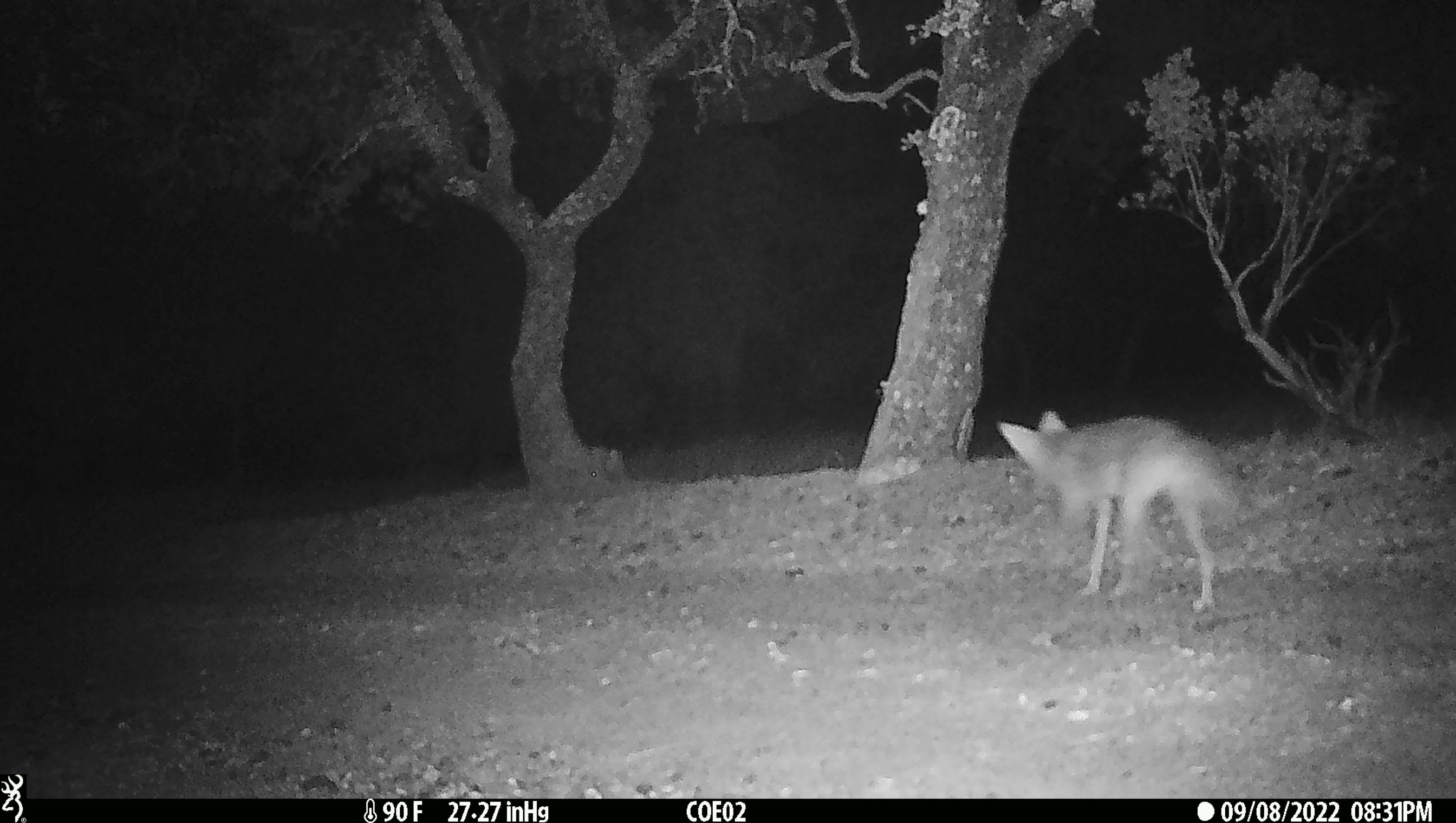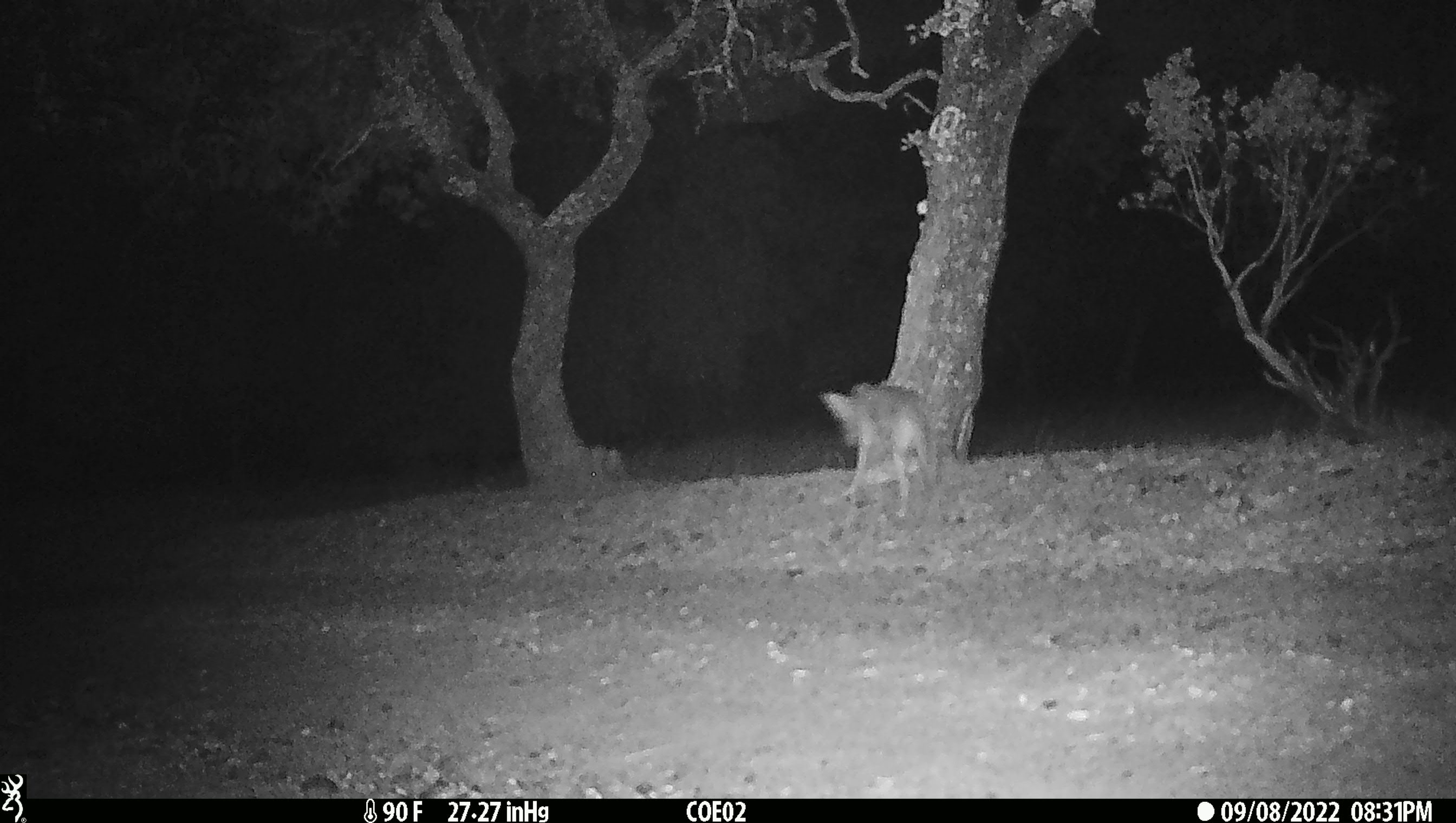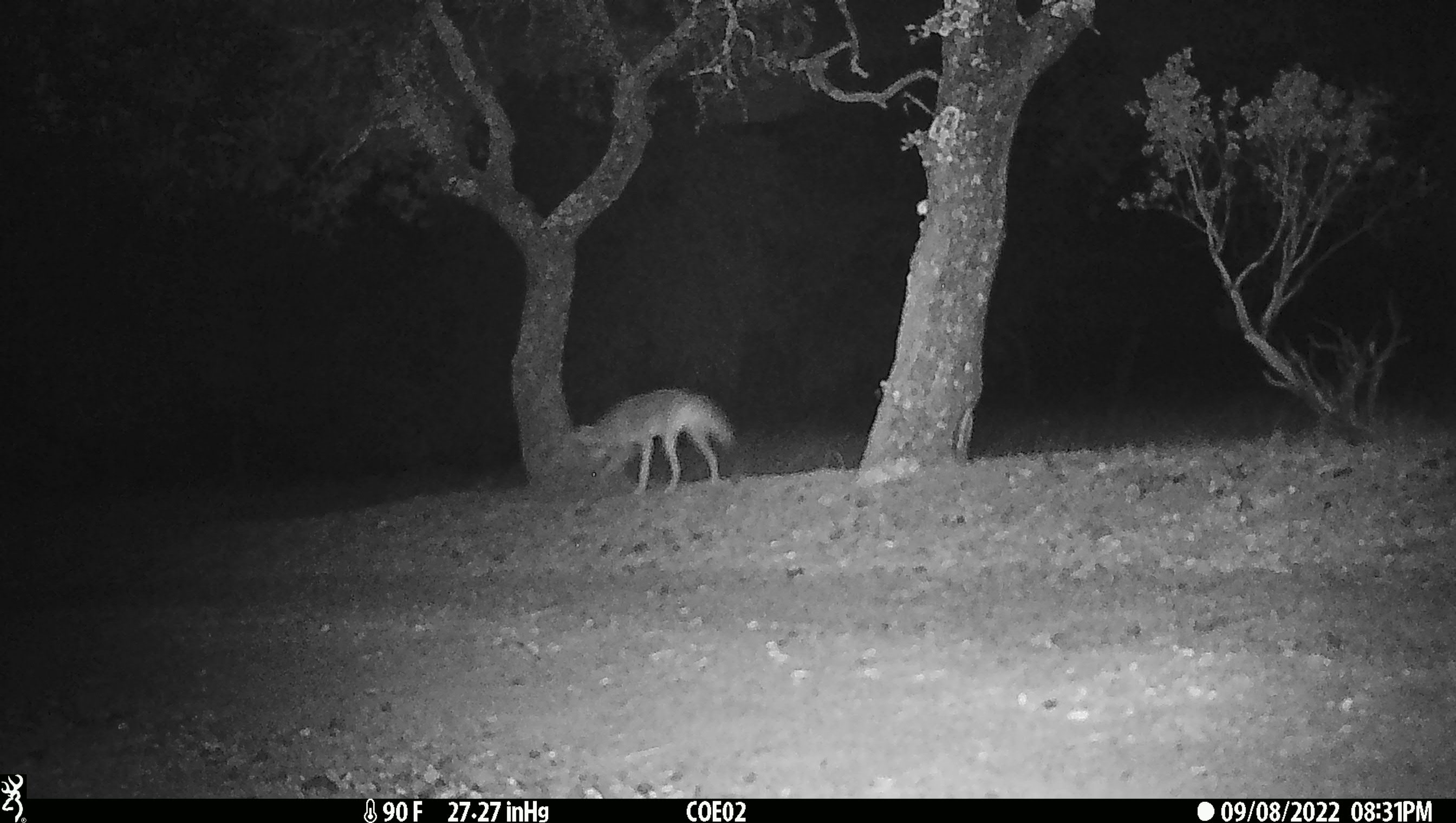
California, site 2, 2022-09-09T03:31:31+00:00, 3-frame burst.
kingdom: Animalia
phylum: Chordata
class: Mammalia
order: Carnivora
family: Canidae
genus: Canis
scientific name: Canis latrans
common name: coyote